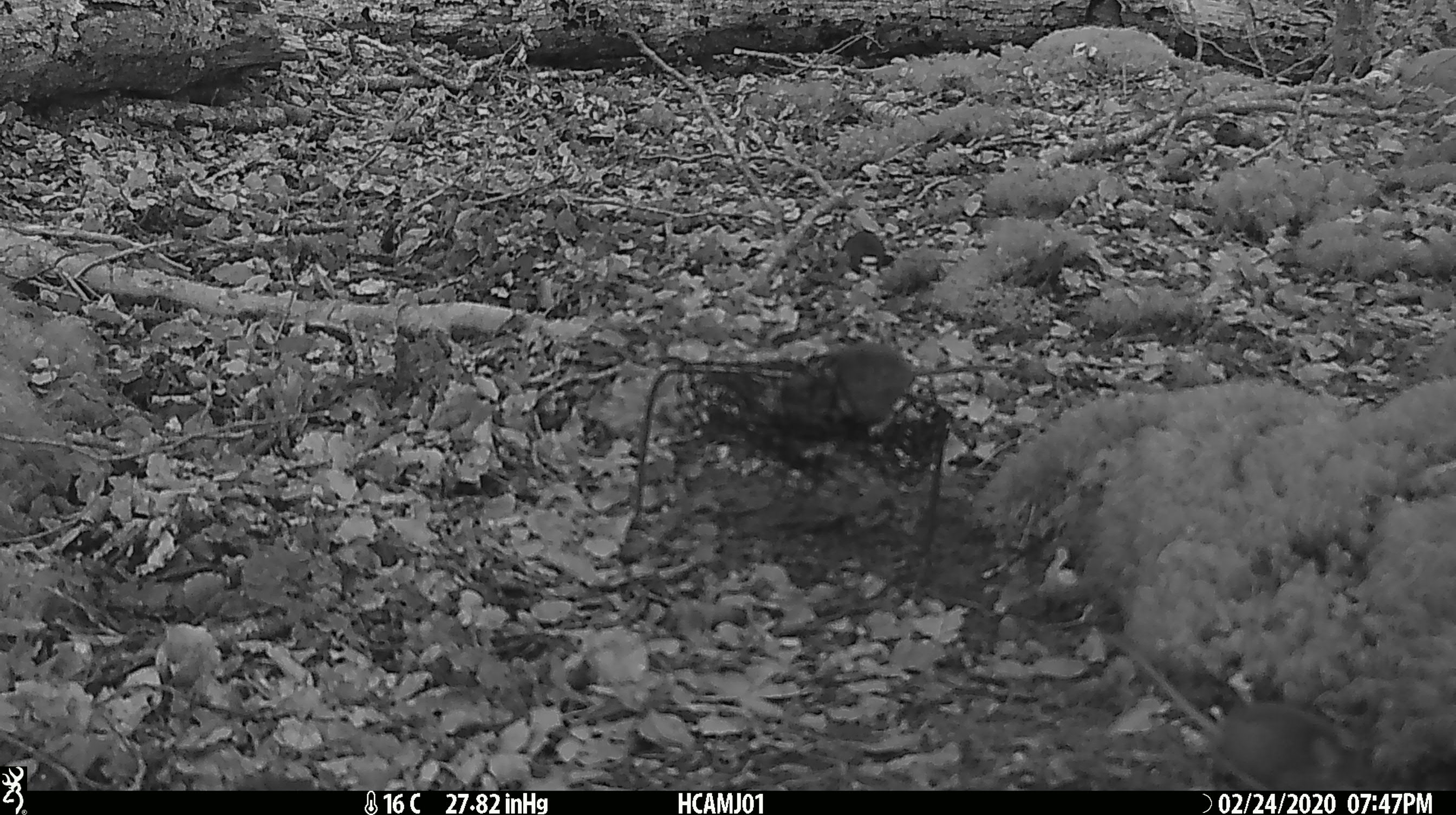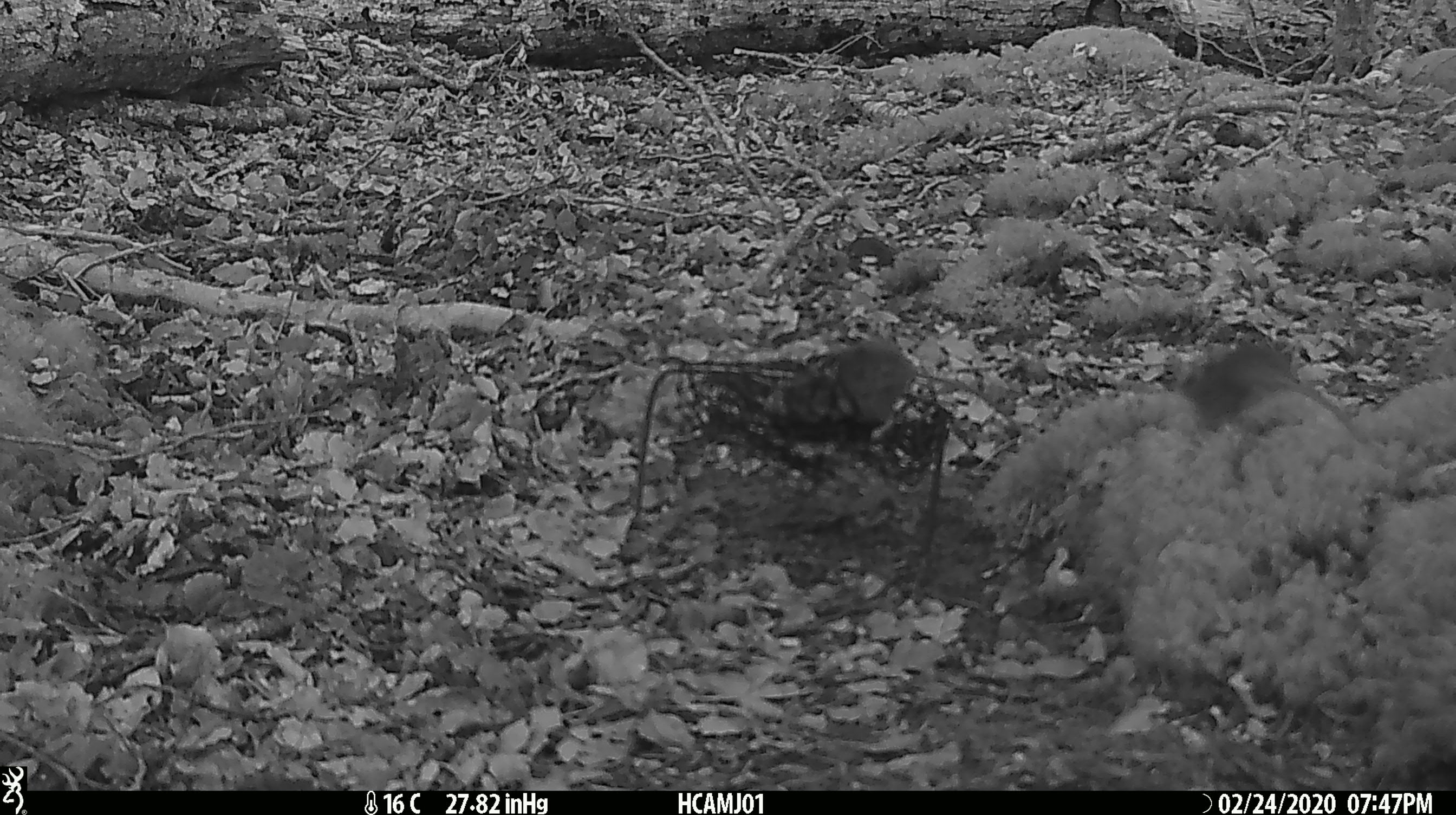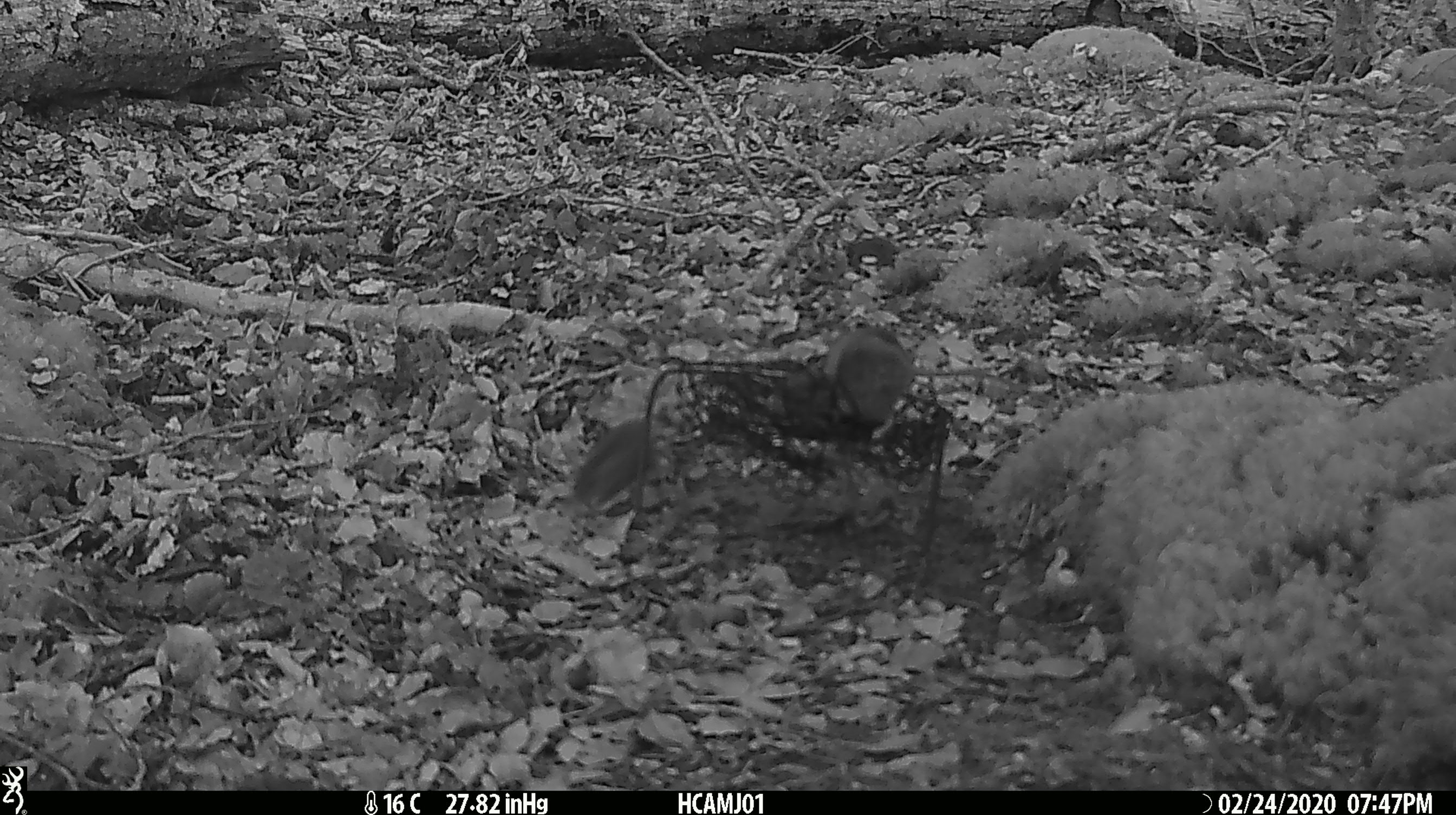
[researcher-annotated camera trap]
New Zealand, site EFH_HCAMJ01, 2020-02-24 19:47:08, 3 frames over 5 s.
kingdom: Animalia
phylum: Chordata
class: Mammalia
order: Rodentia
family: Muridae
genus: Mus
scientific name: Mus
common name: mouse